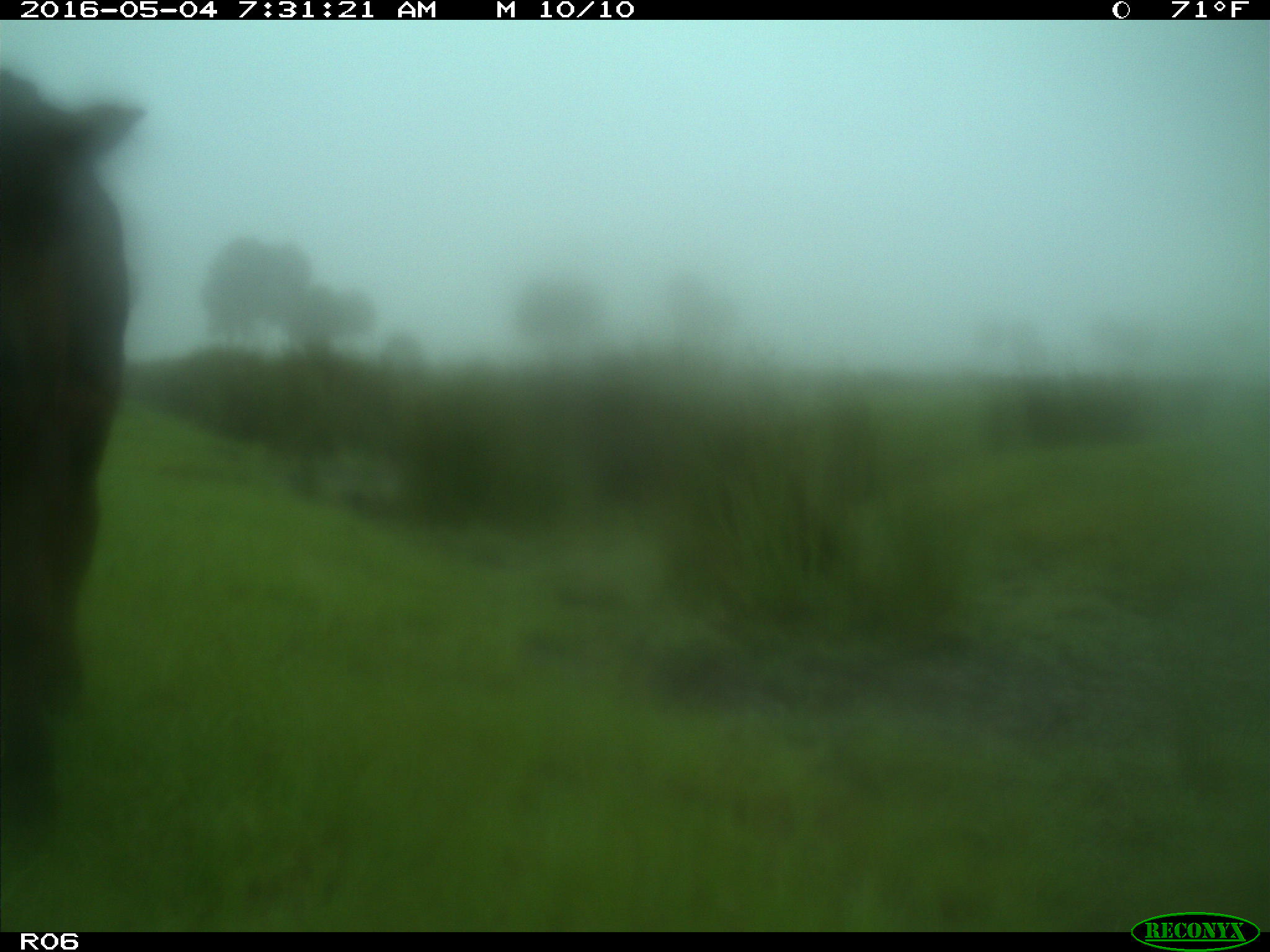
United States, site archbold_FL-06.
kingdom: Animalia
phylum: Chordata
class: Mammalia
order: Artiodactyla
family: Bovidae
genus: Bos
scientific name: Bos taurus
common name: domestic cow